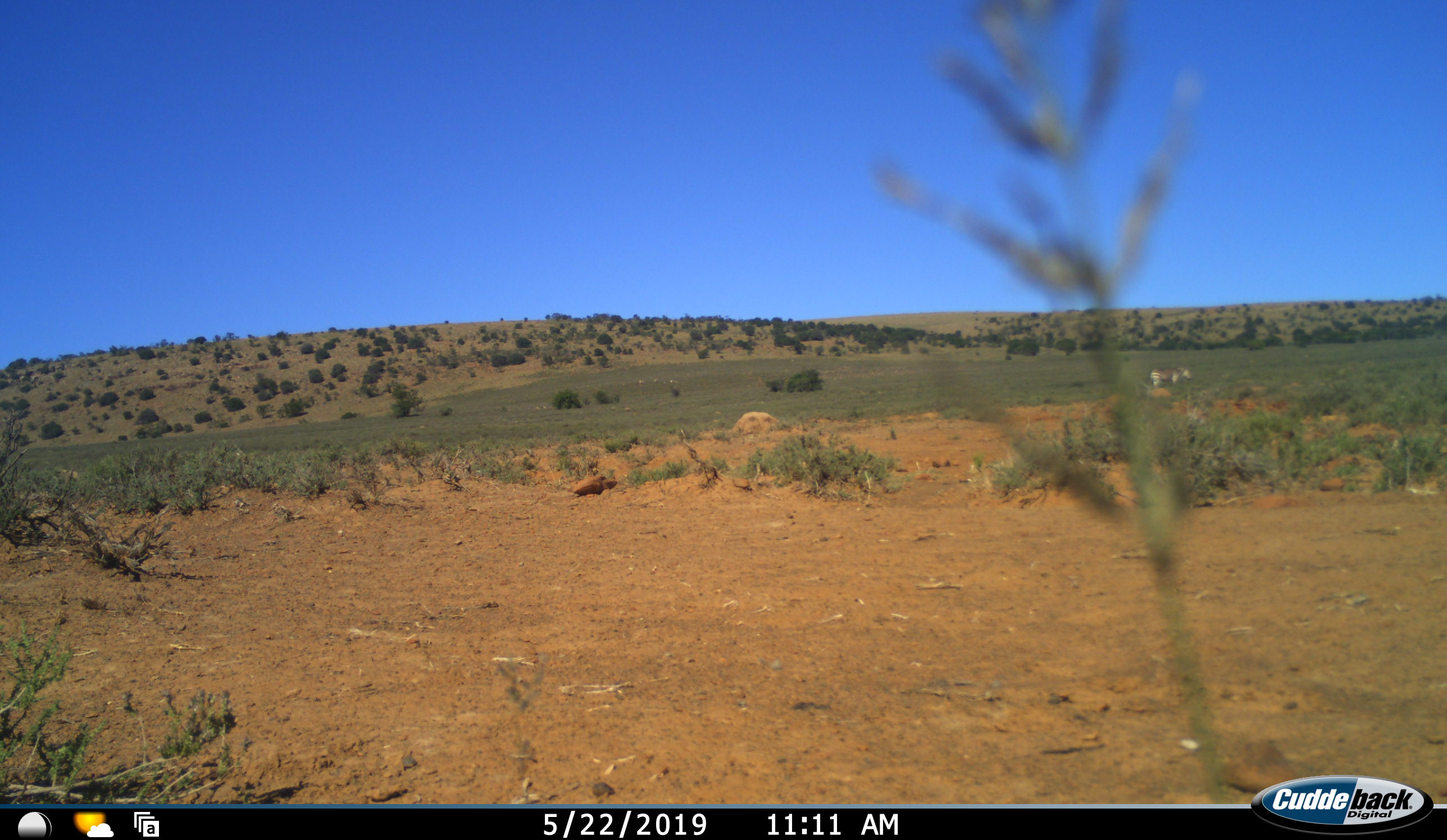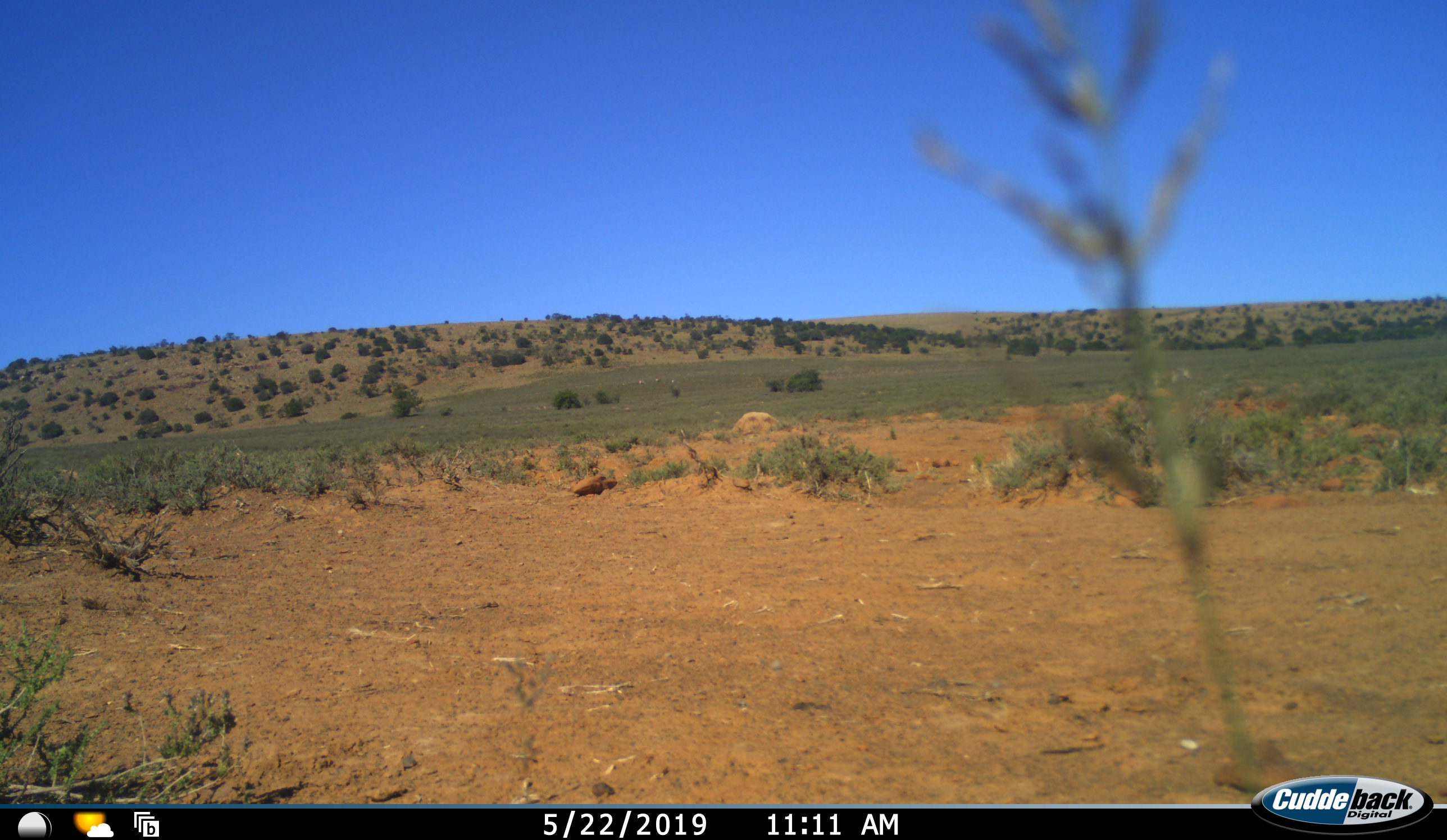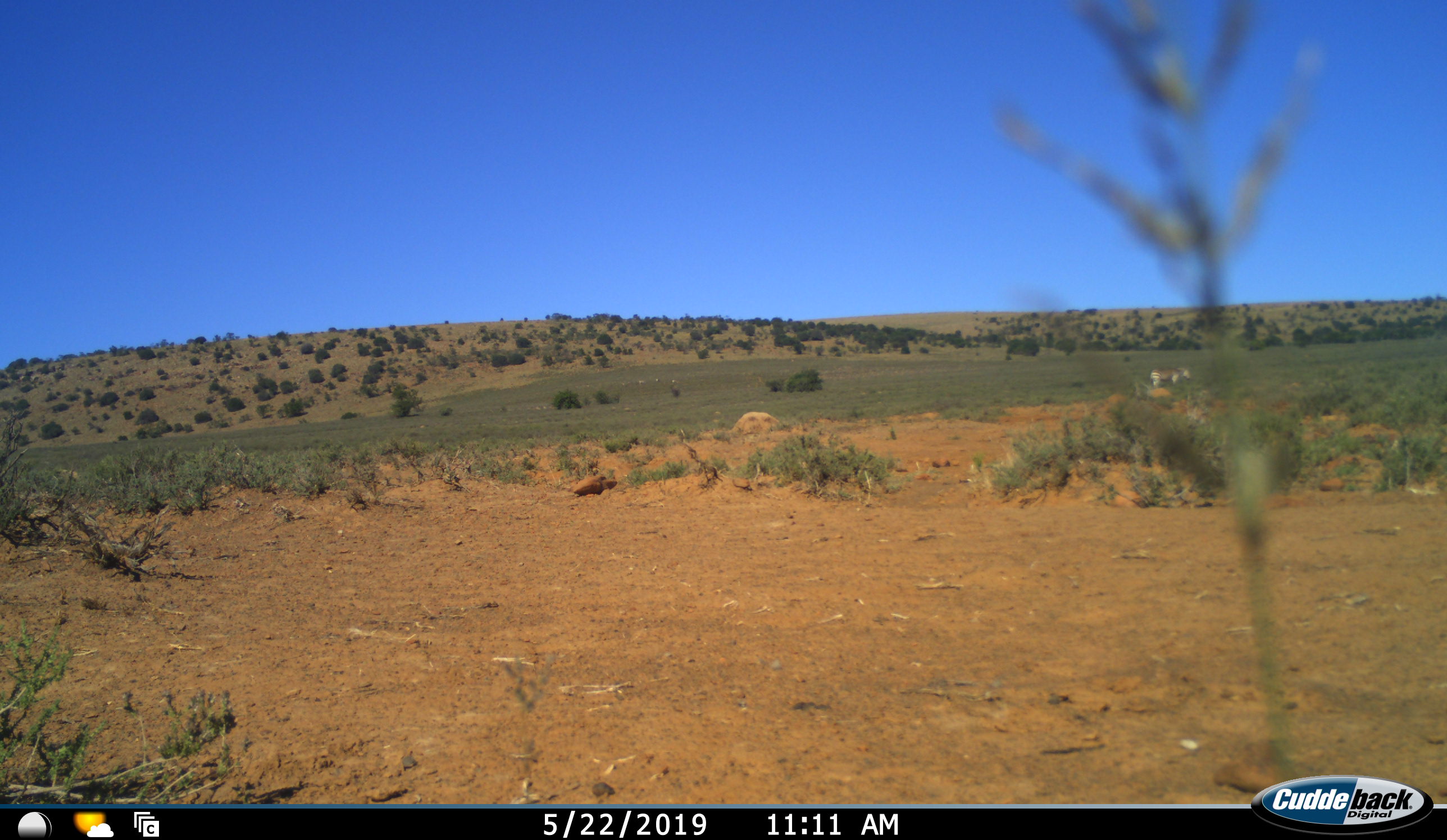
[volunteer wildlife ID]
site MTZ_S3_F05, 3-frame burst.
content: unidentified animal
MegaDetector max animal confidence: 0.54